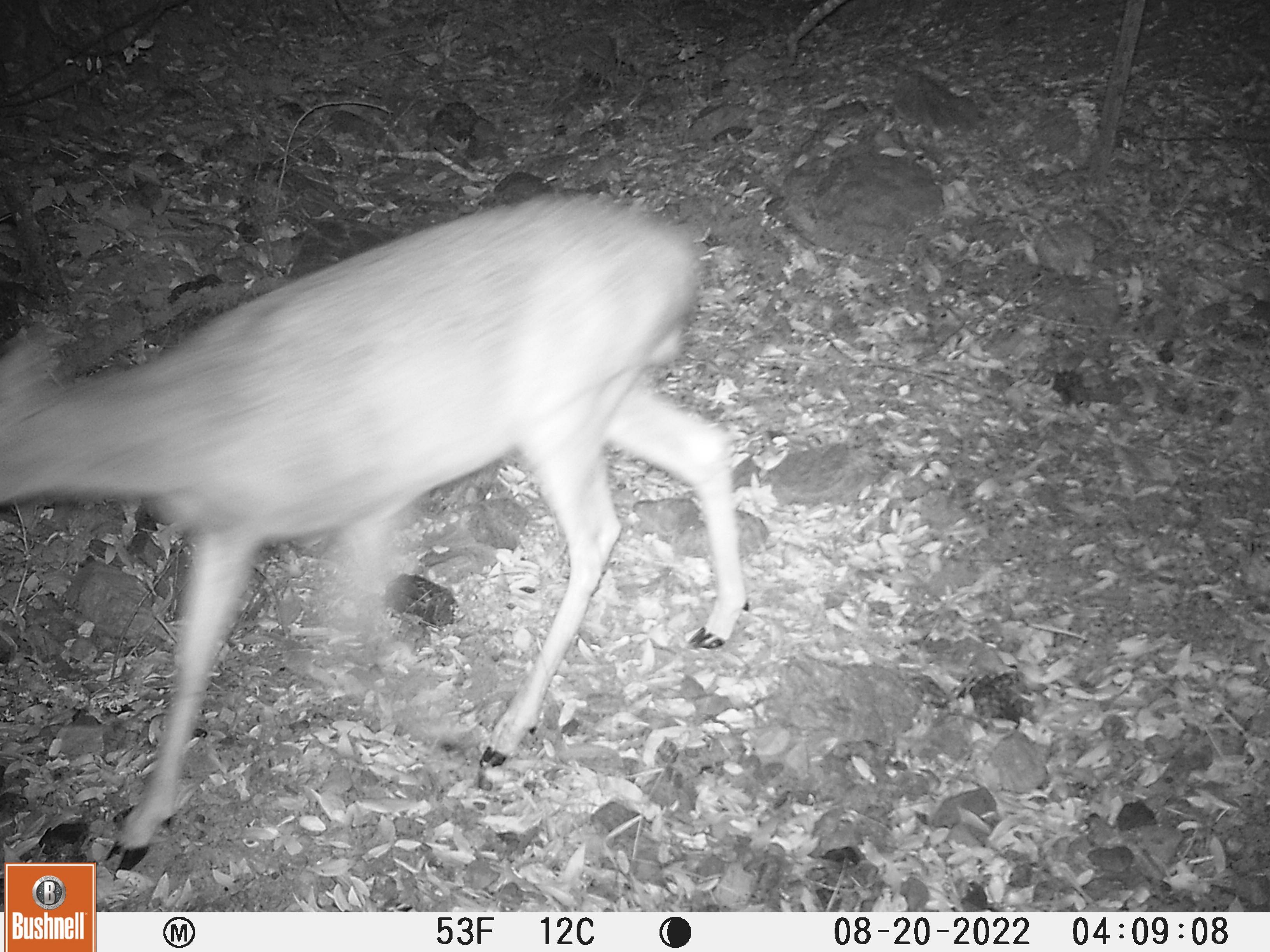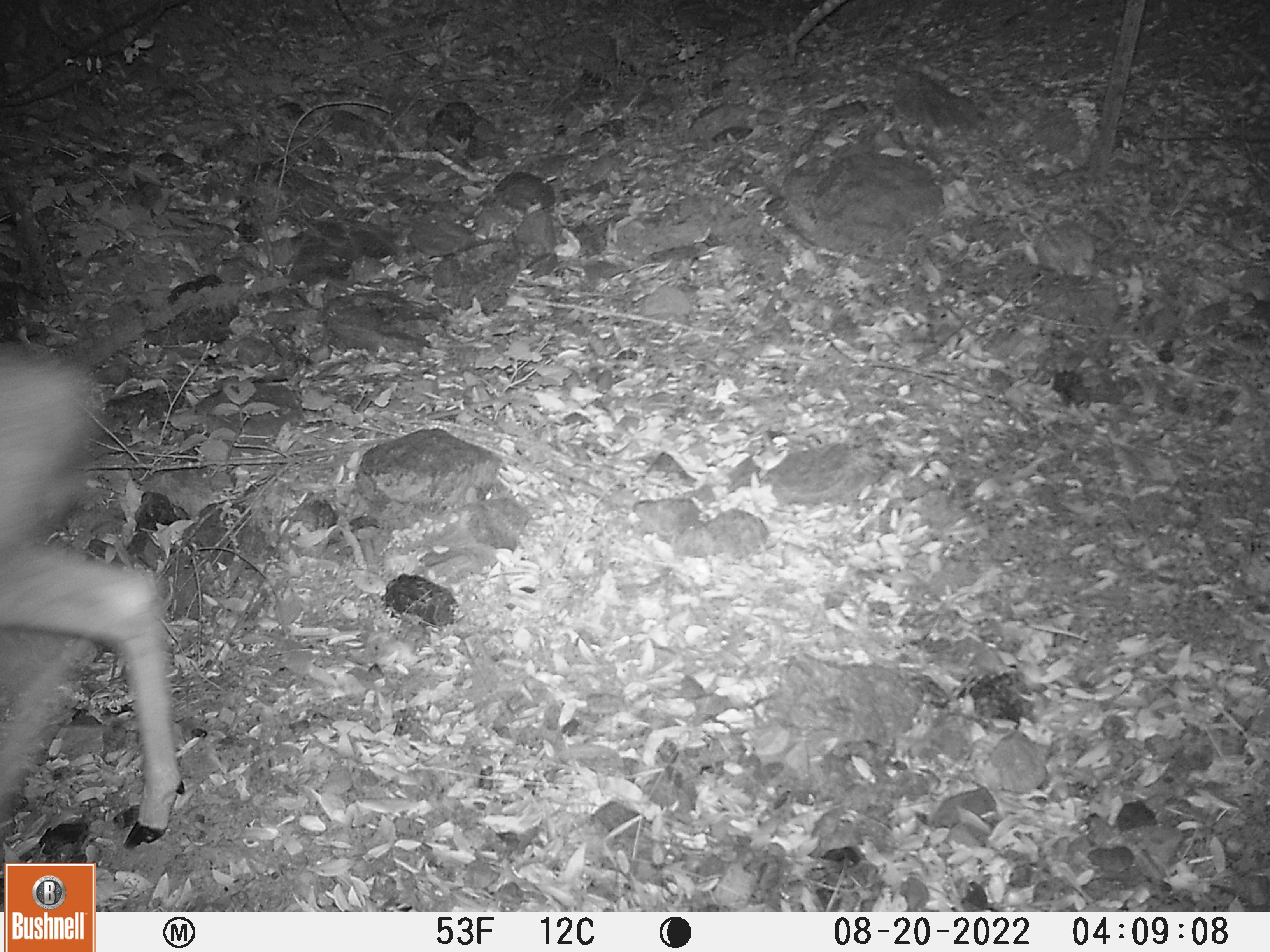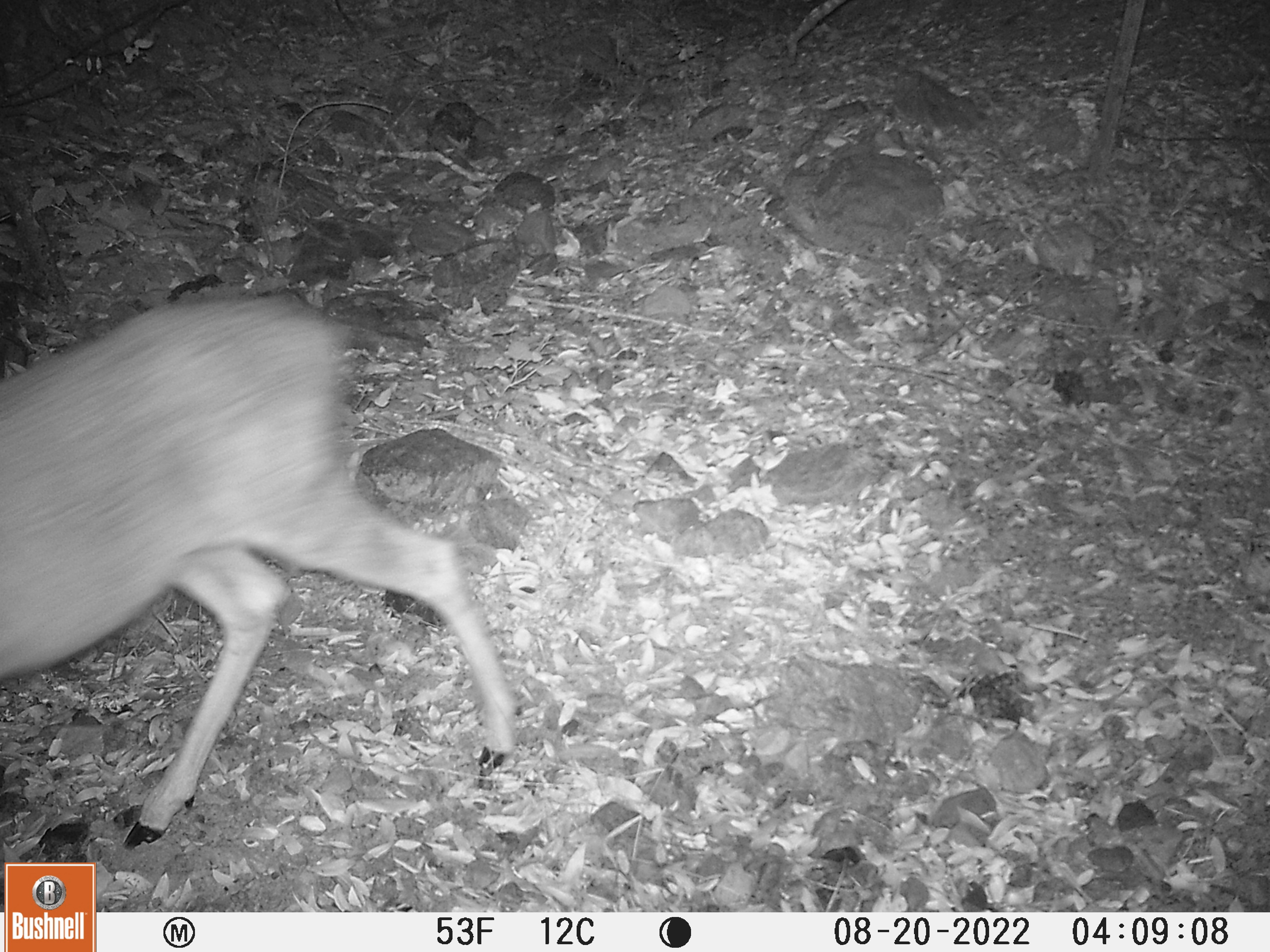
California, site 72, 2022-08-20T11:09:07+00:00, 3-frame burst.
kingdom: Animalia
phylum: Chordata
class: Mammalia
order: Artiodactyla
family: Cervidae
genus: Odocoileus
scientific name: Odocoileus hemionus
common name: mule deer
Mule deer (Odocoileus hemionus).